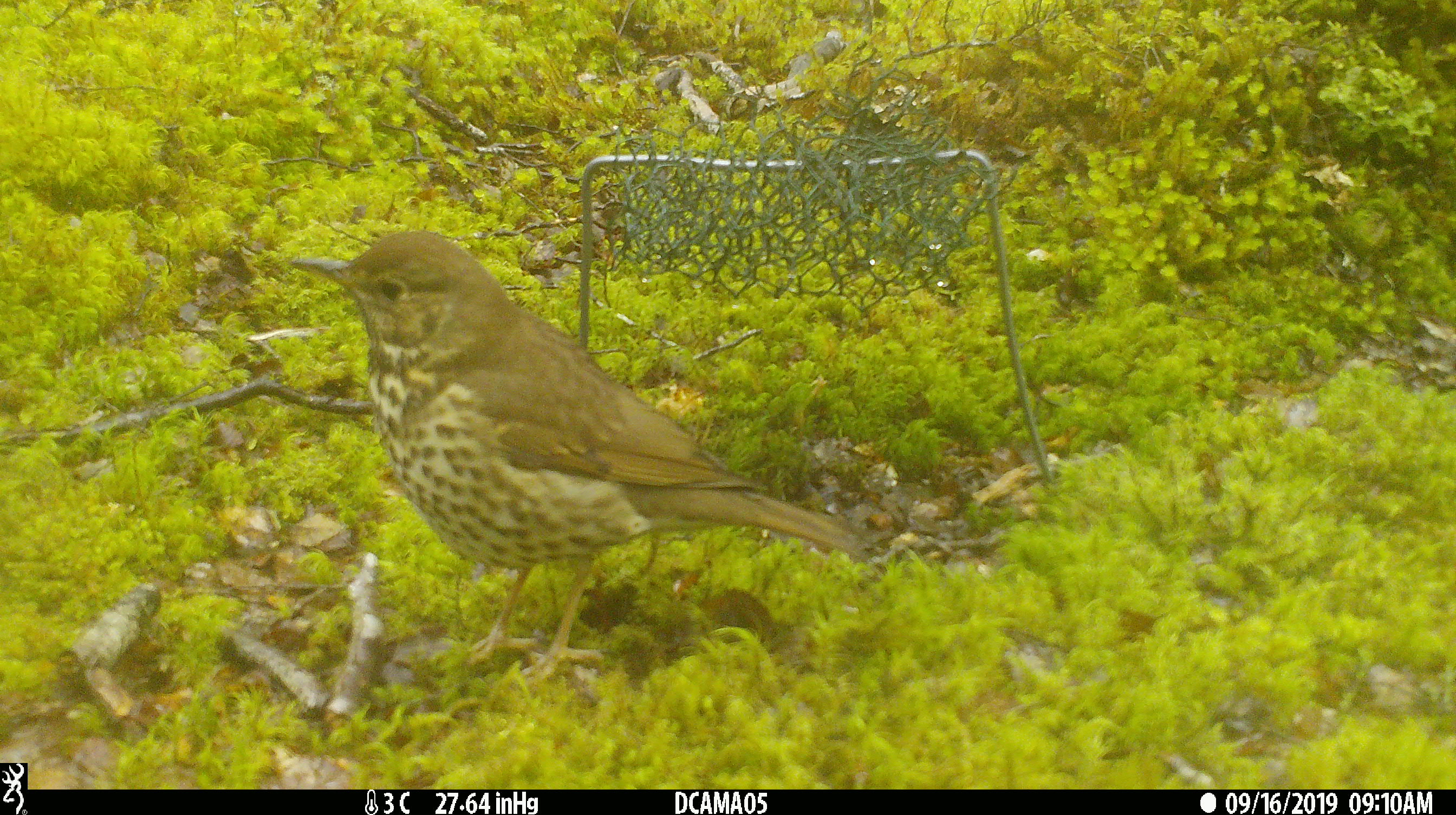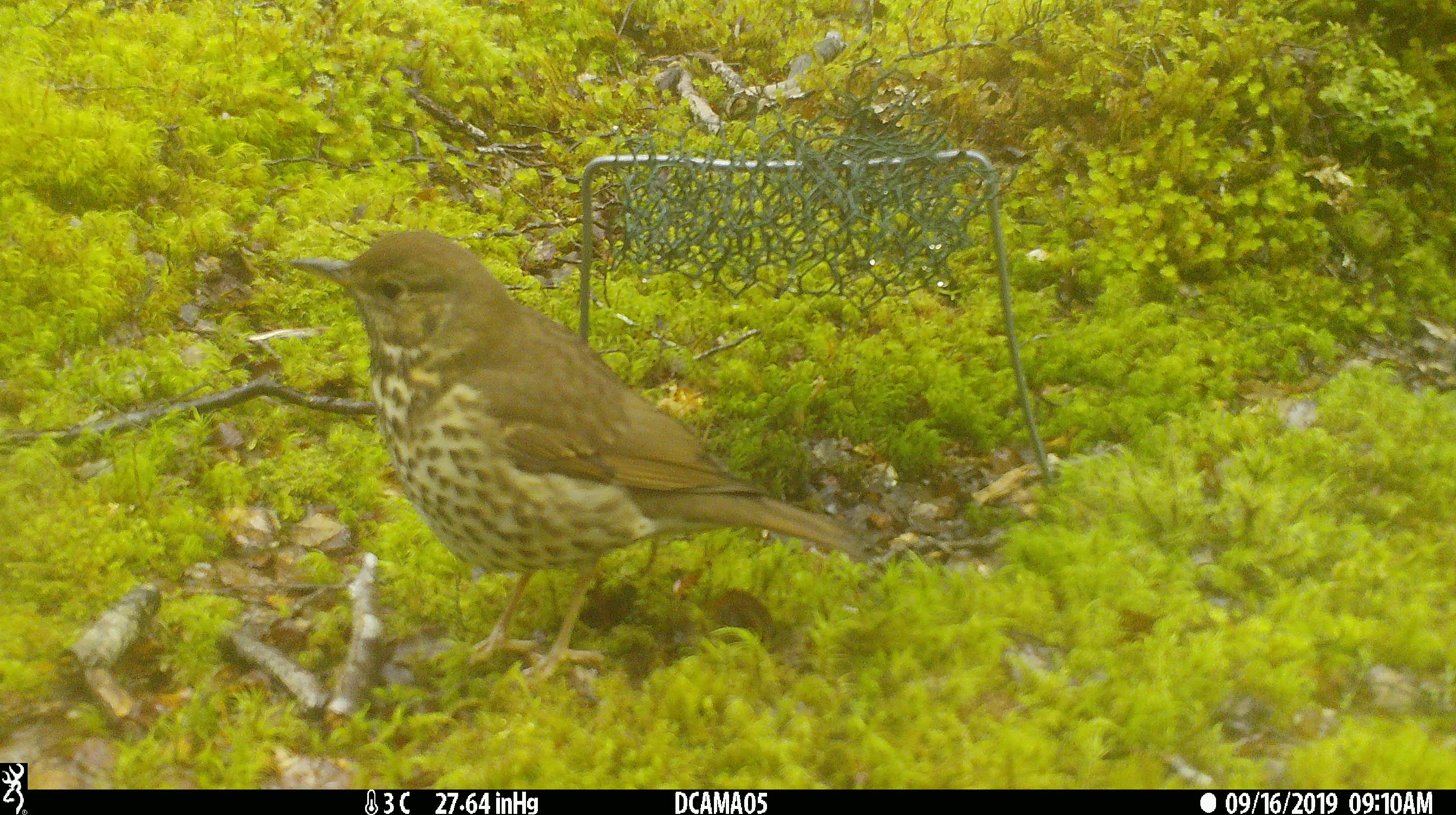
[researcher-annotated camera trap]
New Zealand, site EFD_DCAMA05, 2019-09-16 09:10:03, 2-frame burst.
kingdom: Animalia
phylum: Chordata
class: Aves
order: Passeriformes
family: Turdidae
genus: Turdus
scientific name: Turdus philomelos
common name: song thrush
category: thrush